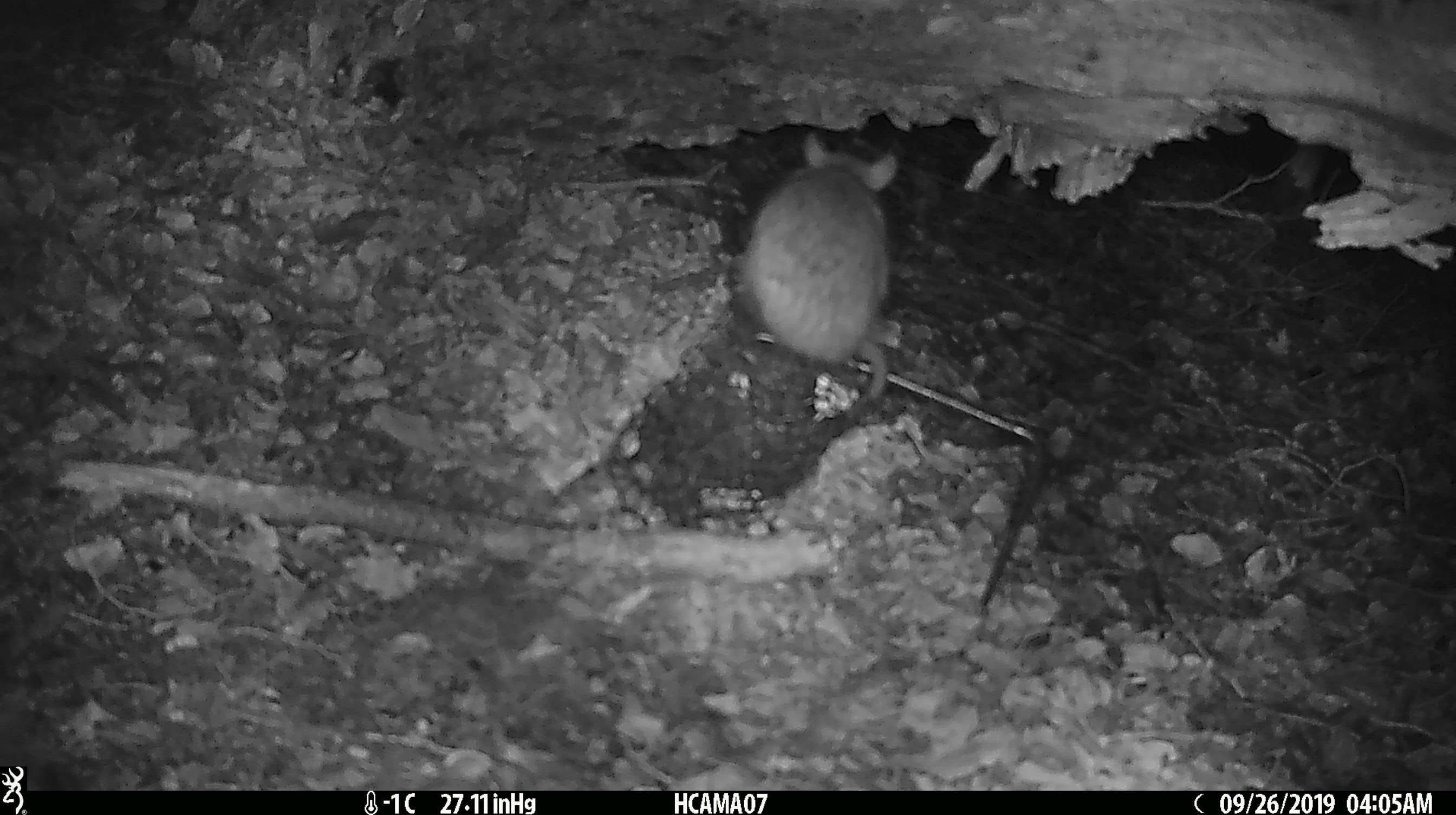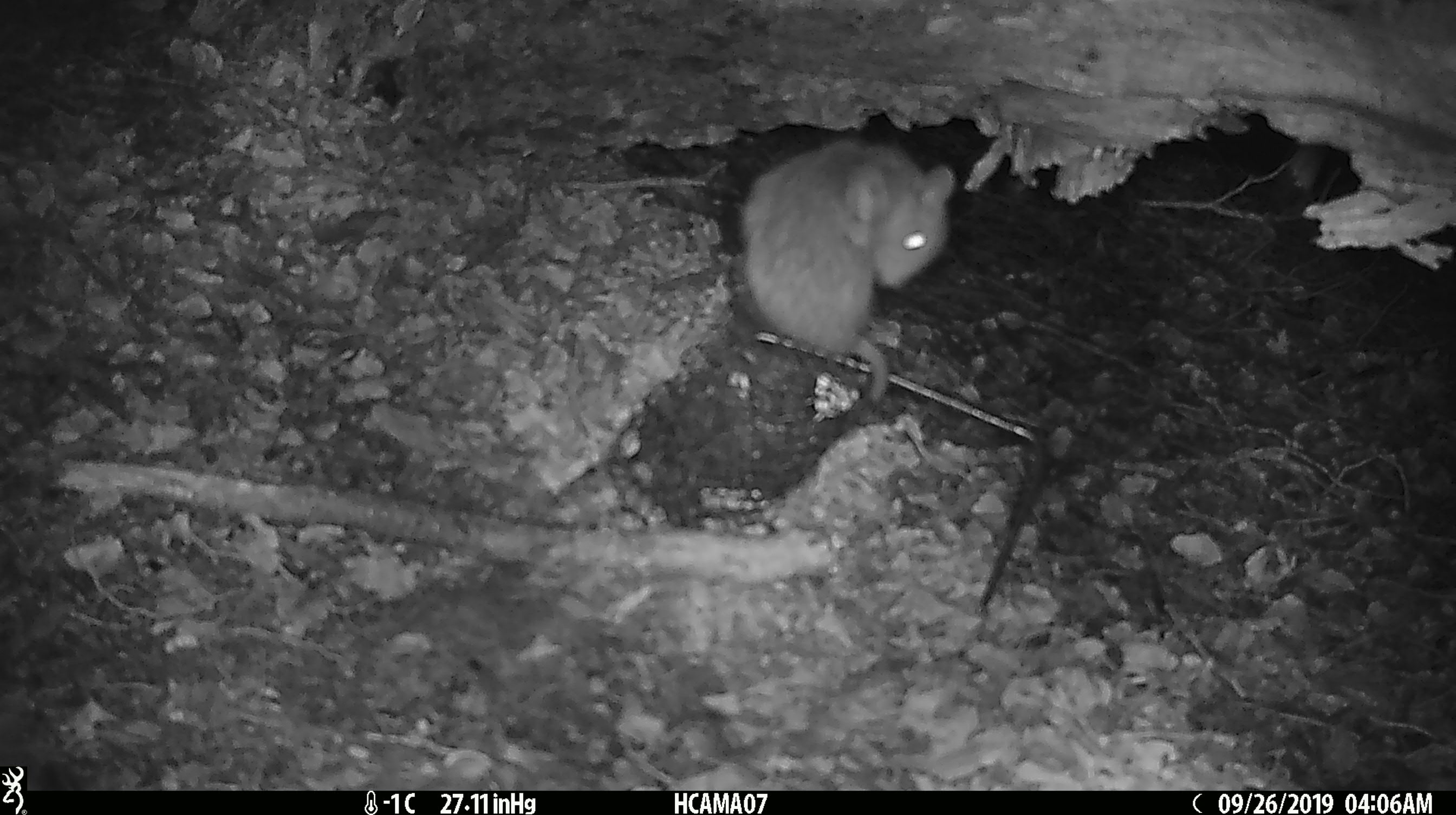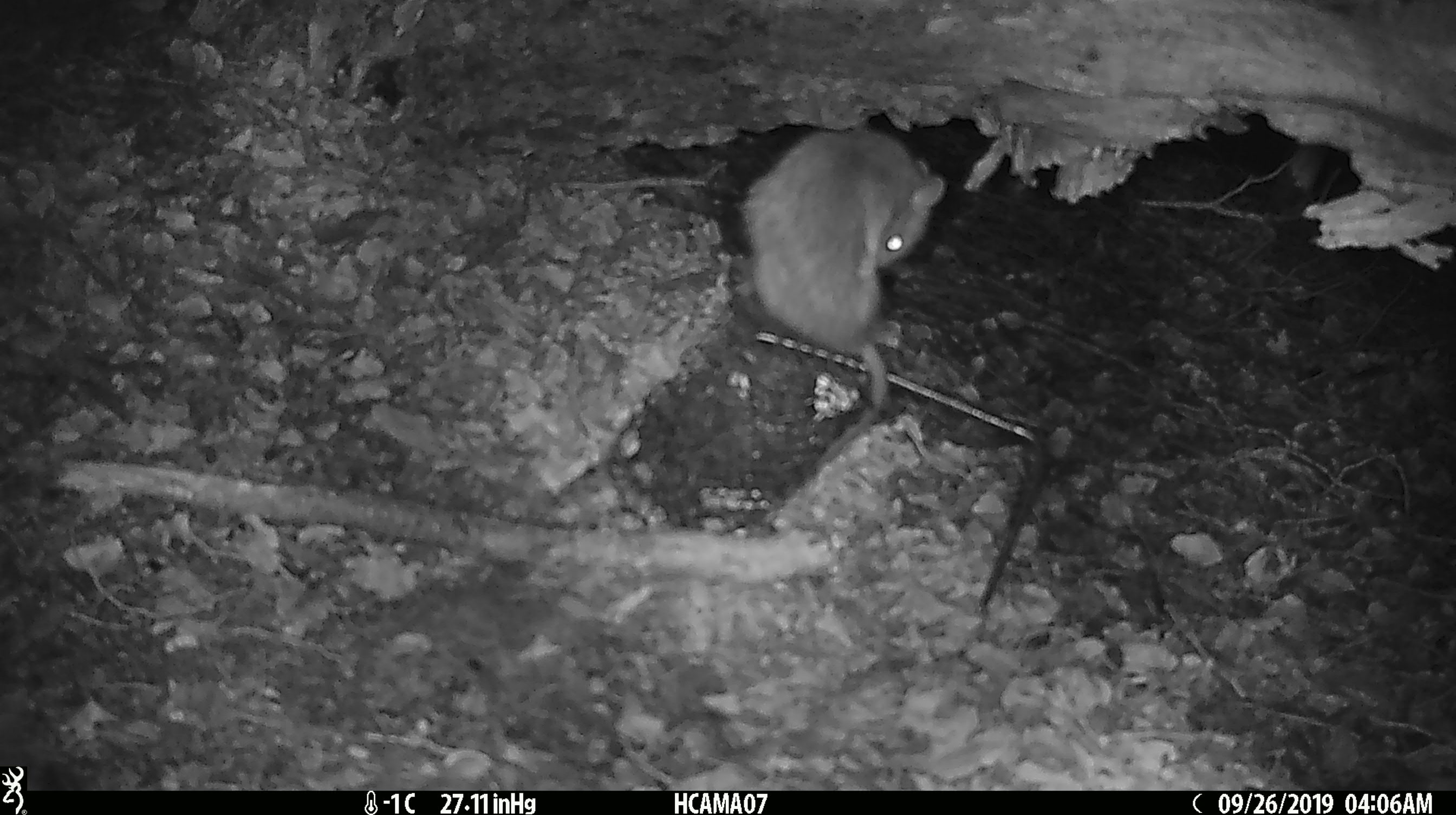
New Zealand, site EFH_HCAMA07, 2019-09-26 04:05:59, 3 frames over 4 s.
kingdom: Animalia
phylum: Chordata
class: Mammalia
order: Rodentia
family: Muridae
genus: Rattus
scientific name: Rattus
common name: rat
Rat (Rattus).